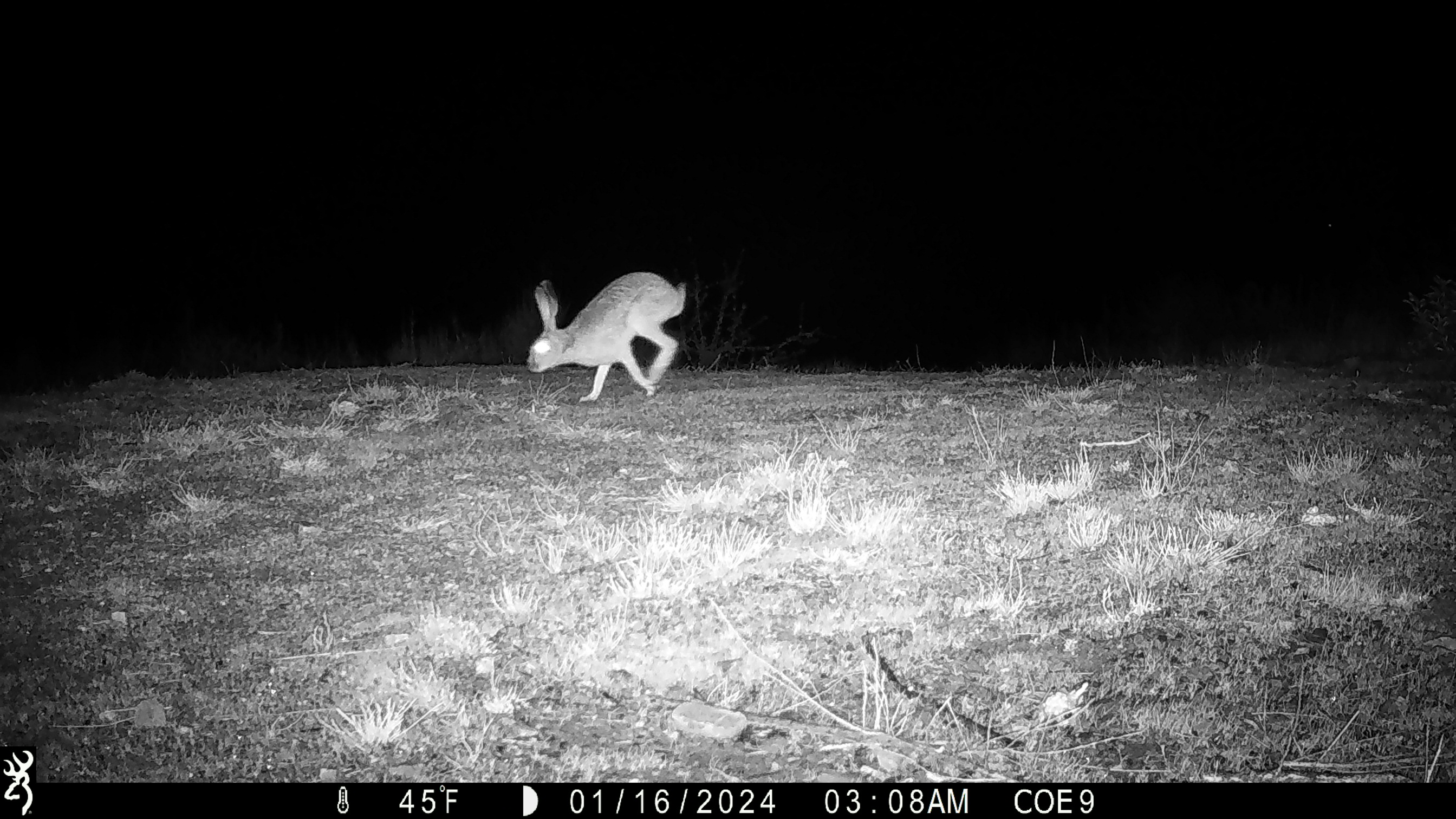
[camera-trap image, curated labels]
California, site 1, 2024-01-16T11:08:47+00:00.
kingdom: Animalia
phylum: Chordata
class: Mammalia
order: Lagomorpha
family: Leporidae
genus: Lepus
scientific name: Lepus californicus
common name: black-tailed jackrabbit